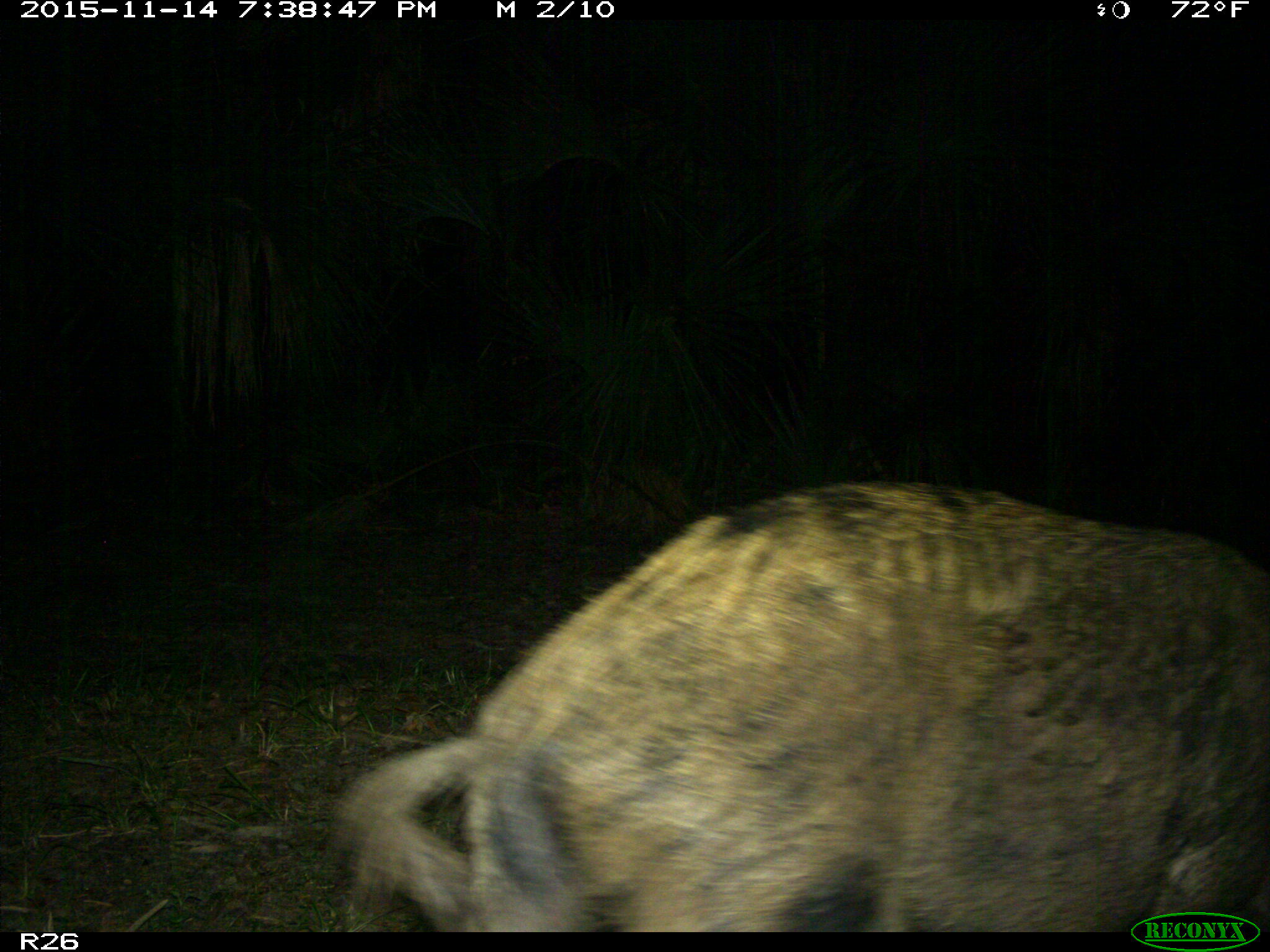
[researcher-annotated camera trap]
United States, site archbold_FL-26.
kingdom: Animalia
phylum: Chordata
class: Mammalia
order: Artiodactyla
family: Suidae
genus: Sus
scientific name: Sus scrofa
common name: wild boar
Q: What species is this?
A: Sus scrofa (wild boar).